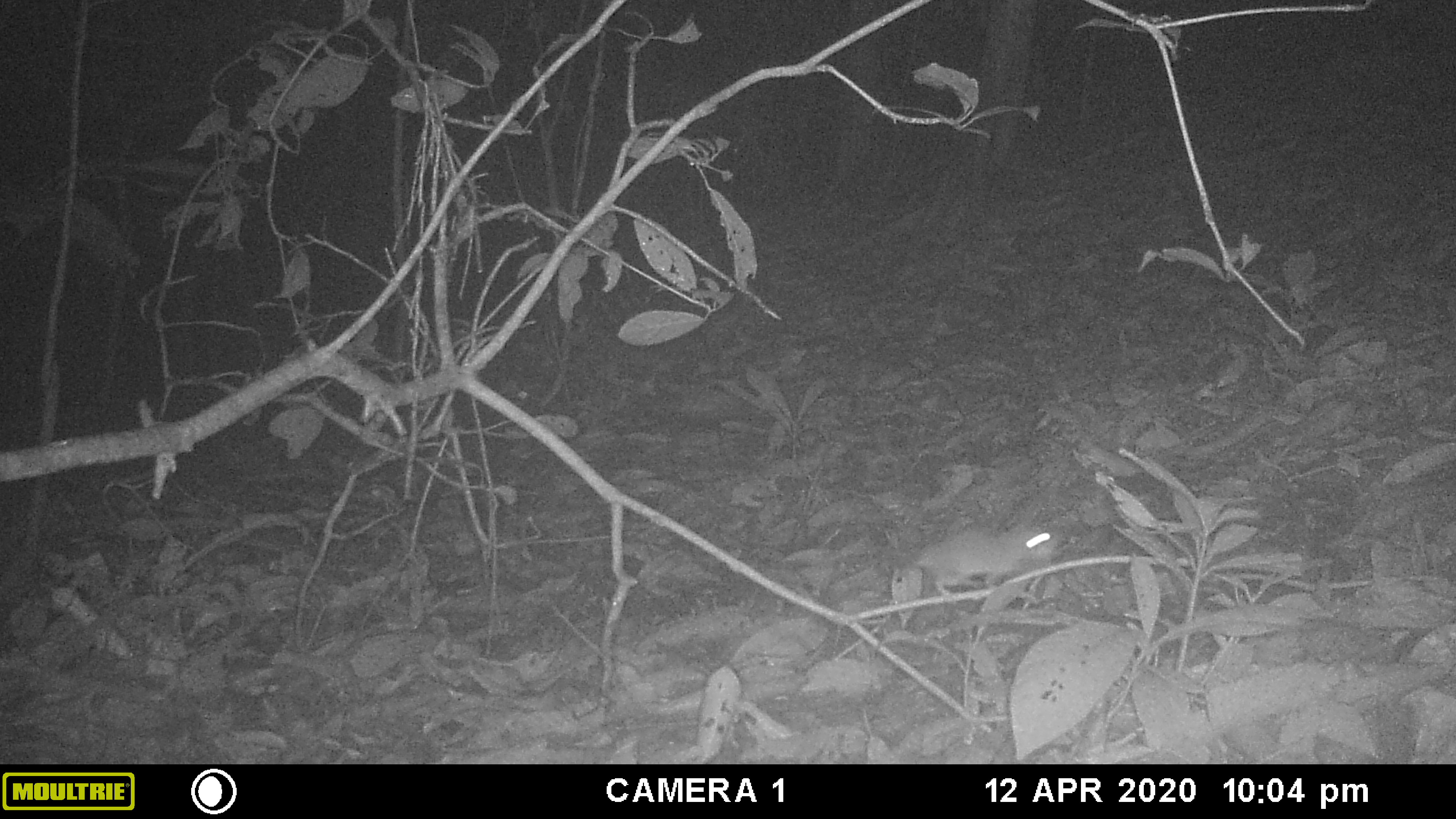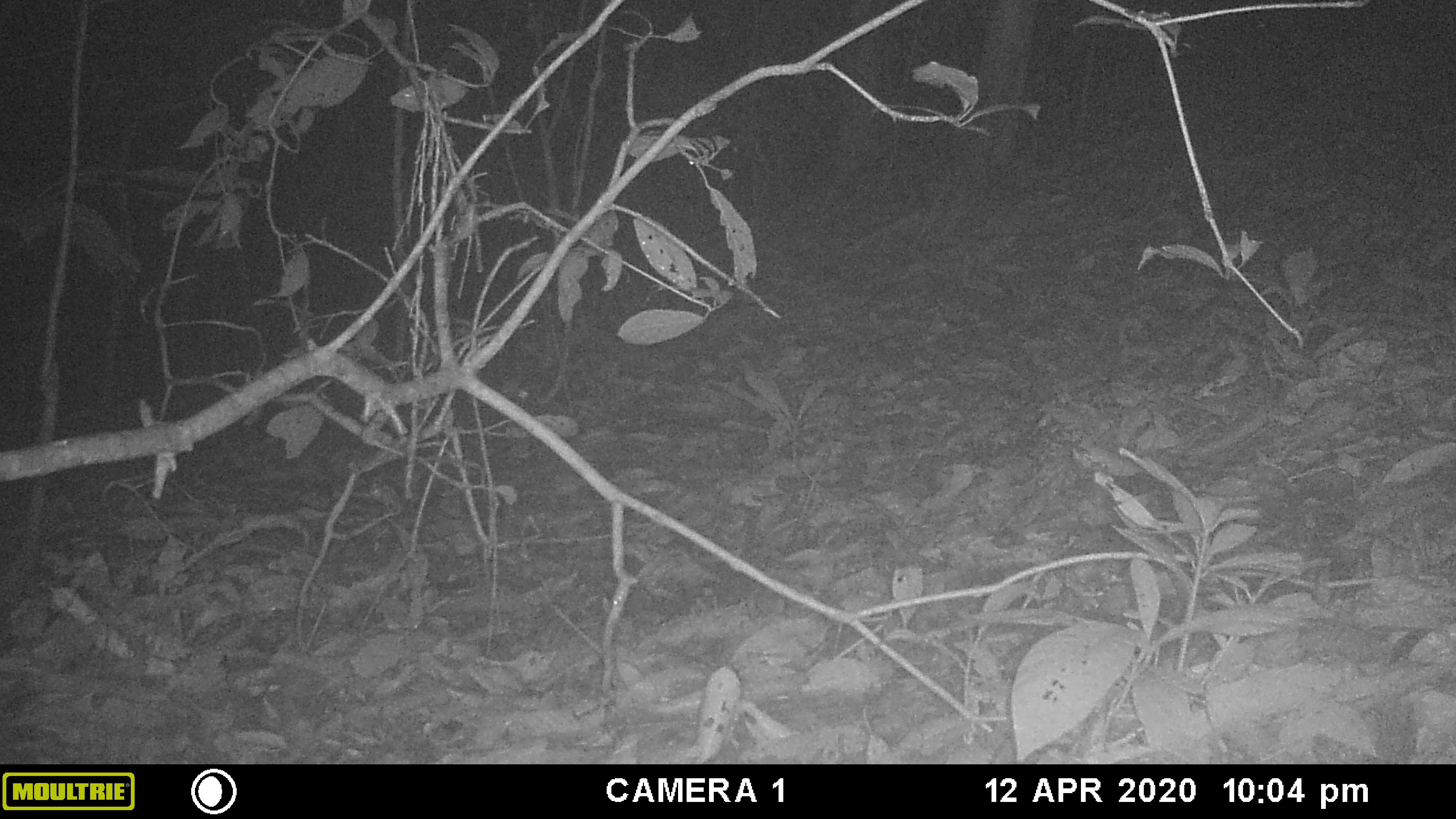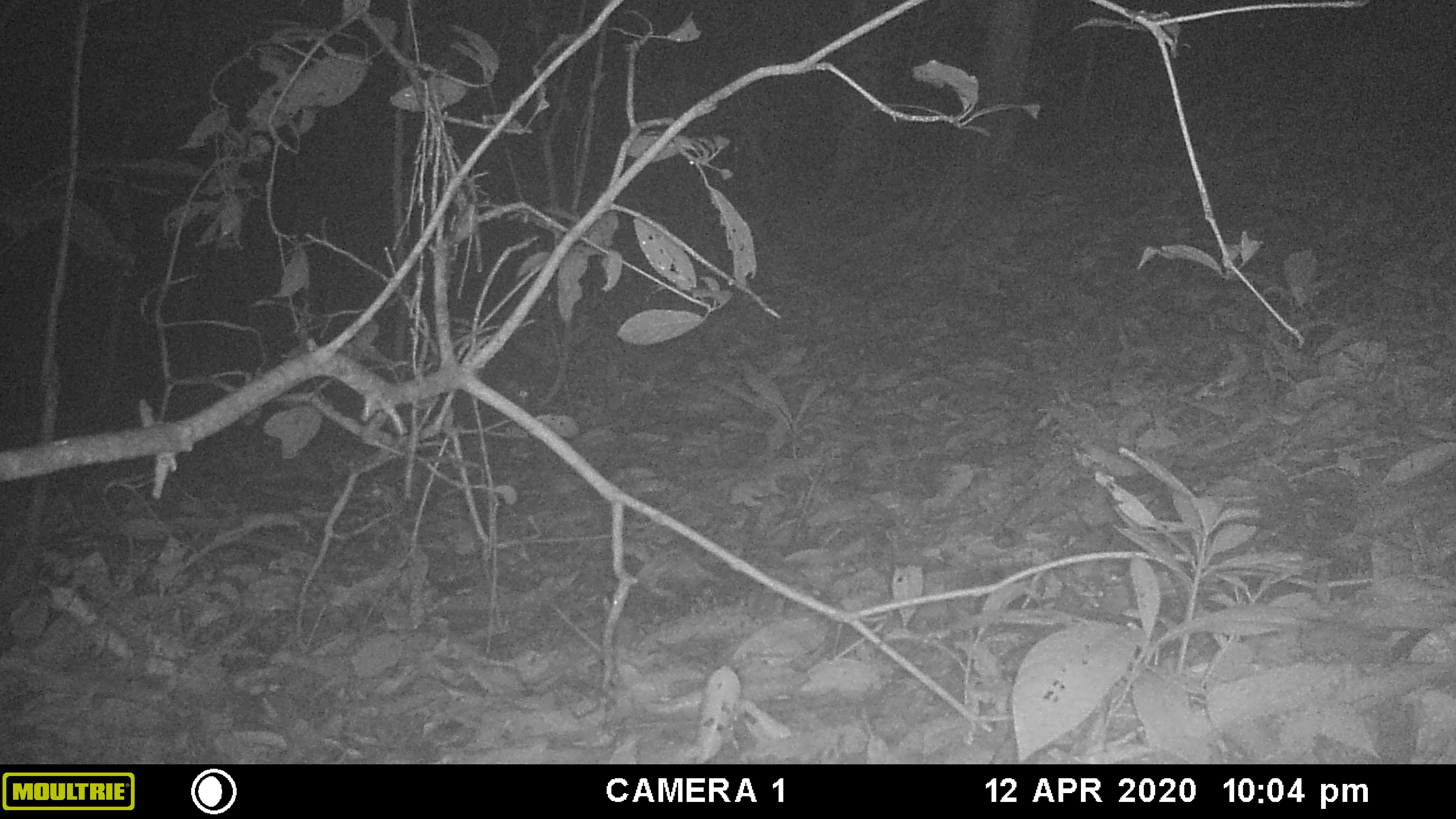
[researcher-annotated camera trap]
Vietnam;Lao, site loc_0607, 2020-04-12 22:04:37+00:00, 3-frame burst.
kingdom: Animalia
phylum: Chordata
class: Mammalia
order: Rodentia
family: Muridae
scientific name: Muridae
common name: old-world mice and rats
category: unidentified murid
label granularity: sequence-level